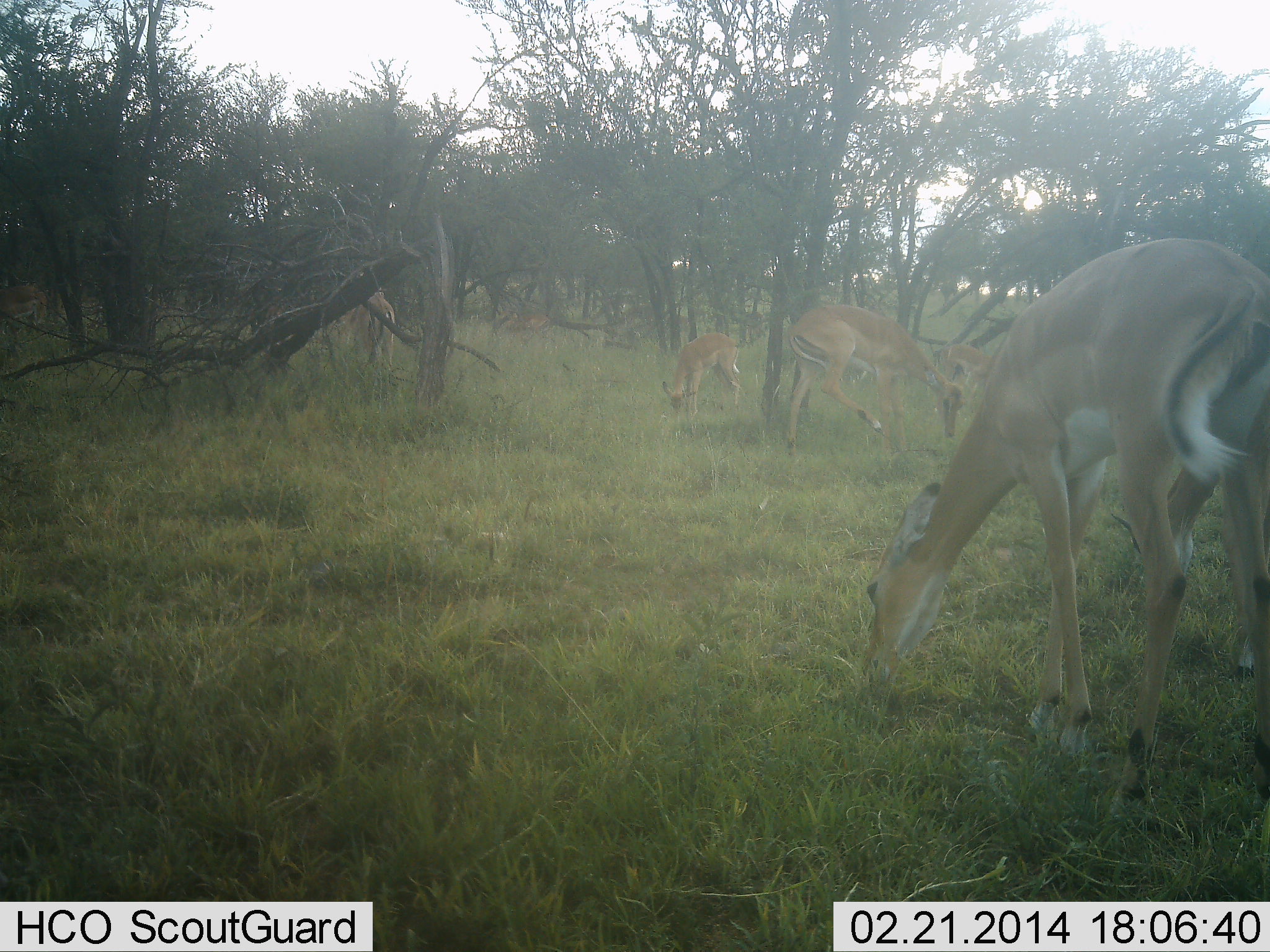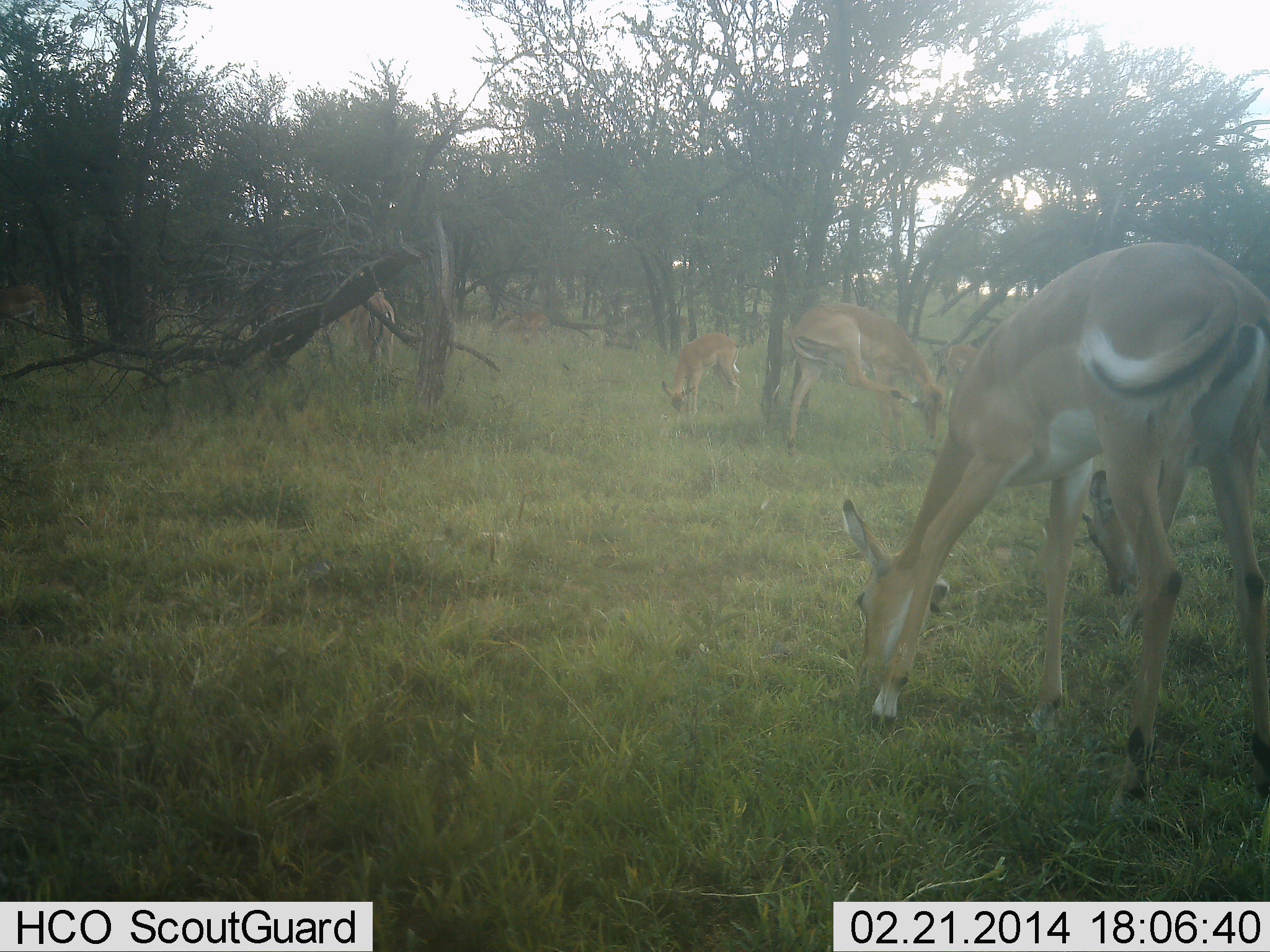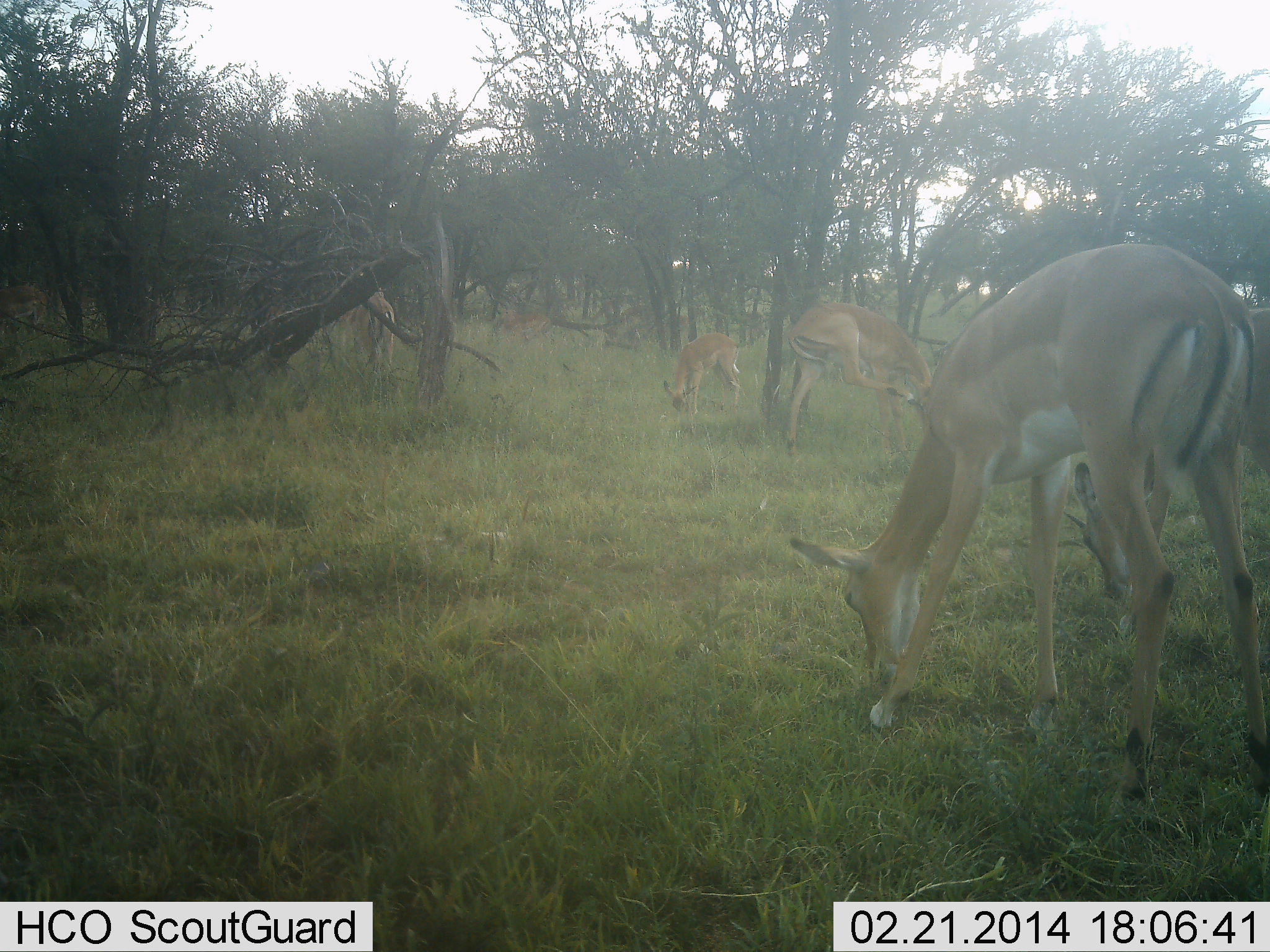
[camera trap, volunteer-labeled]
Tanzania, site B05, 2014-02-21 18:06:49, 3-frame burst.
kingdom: Animalia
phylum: Chordata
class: Mammalia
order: Artiodactyla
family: Bovidae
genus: Aepyceros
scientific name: Aepyceros melampus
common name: impala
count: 7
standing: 50%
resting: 0%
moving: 0%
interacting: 0%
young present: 0%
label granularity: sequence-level